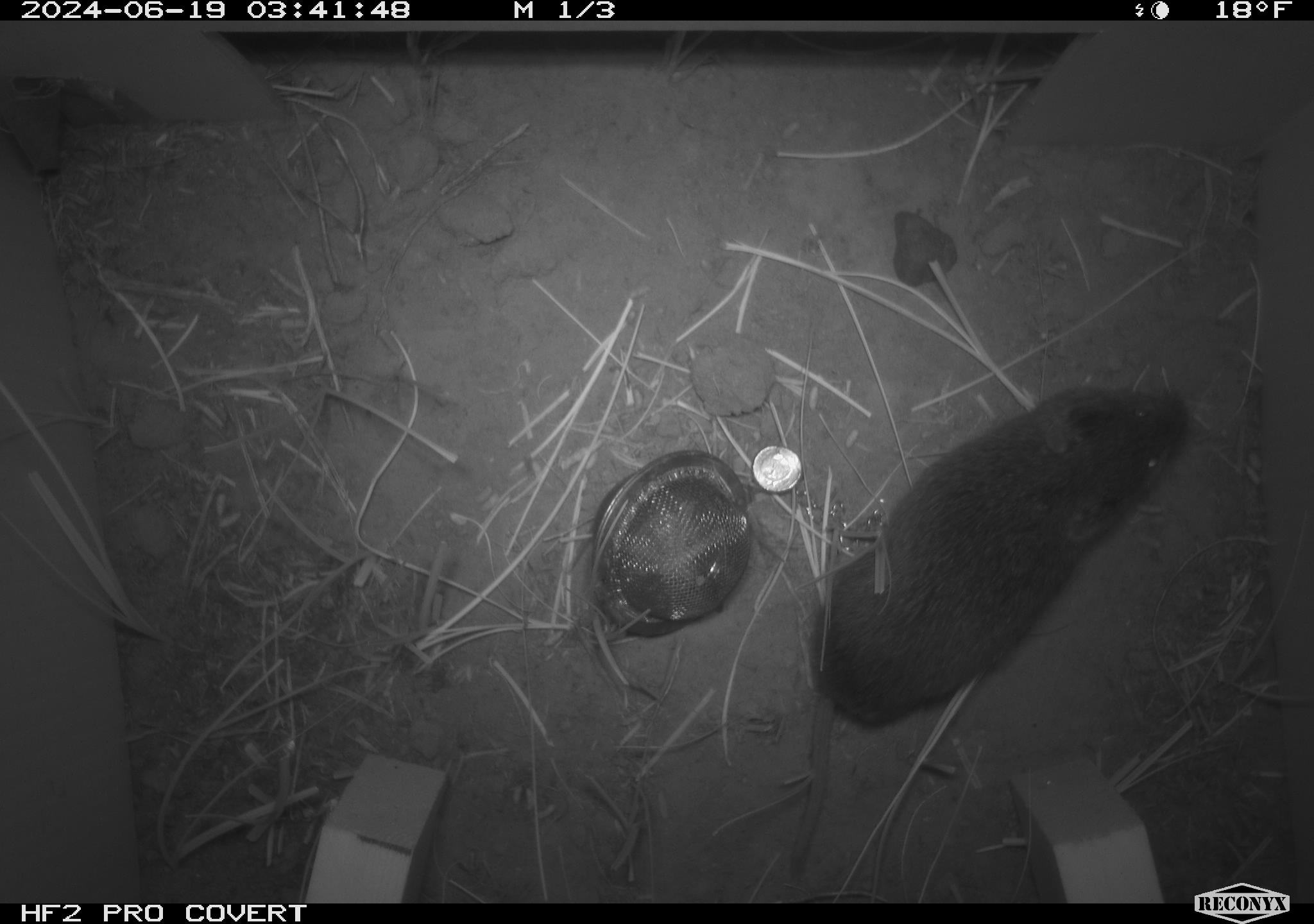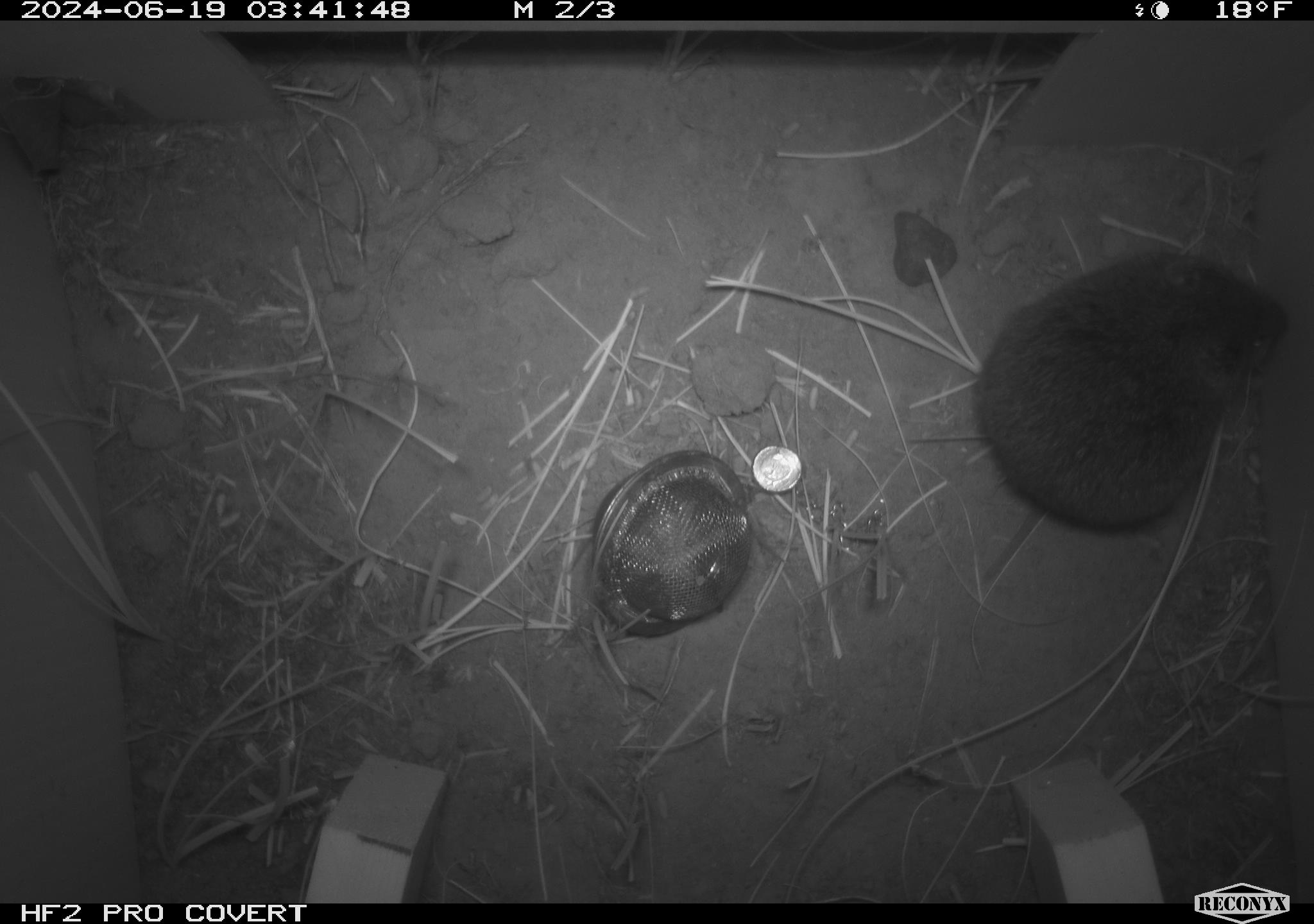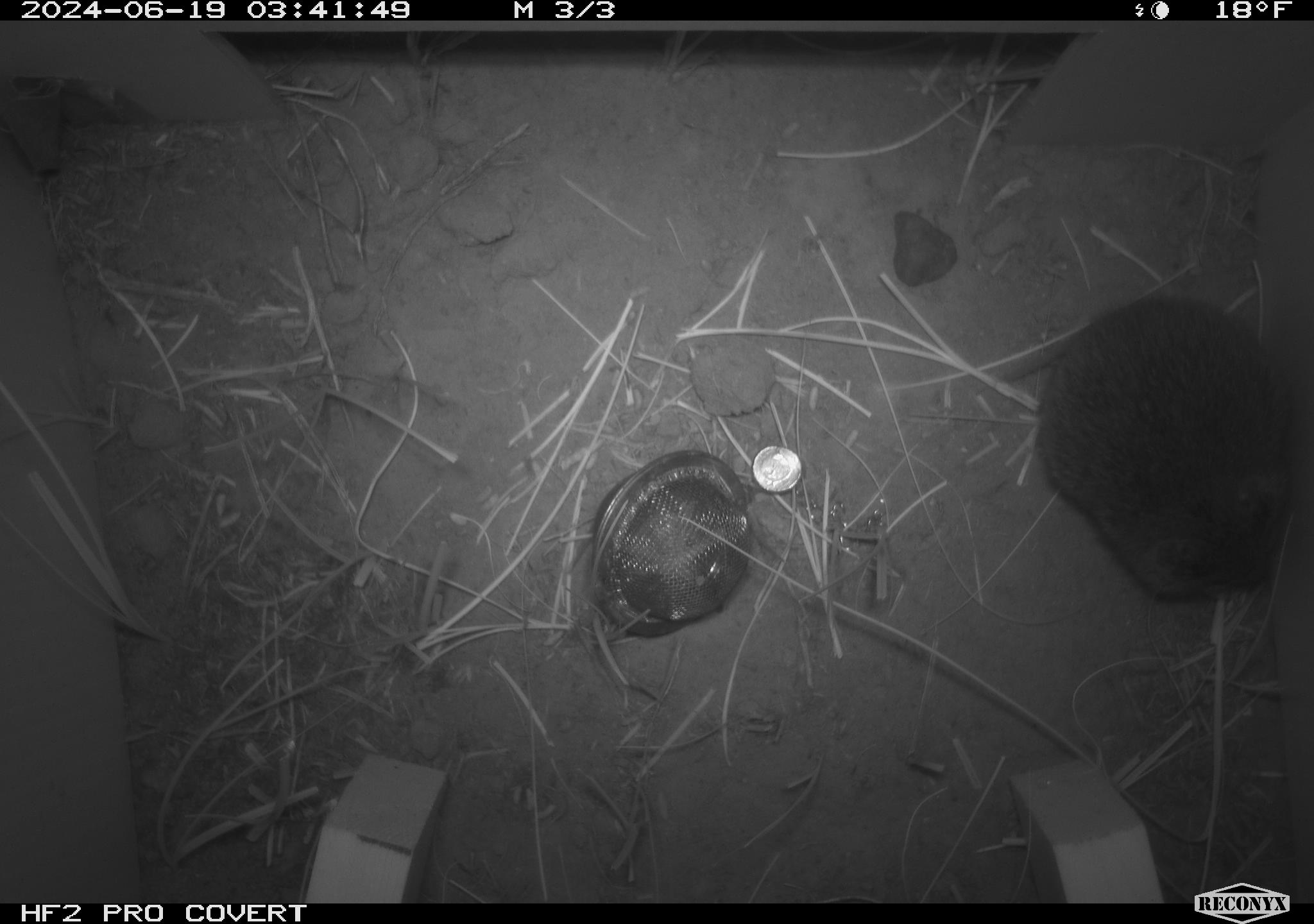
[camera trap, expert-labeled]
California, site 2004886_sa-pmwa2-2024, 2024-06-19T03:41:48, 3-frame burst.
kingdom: Animalia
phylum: Chordata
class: Mammalia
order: Rodentia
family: Cricetidae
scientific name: Arvicolinae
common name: voles, lemmings, and muskrats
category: arvicolinae subfamily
Arvicolinae subfamily (voles, lemmings, and muskrats) (Arvicolinae).